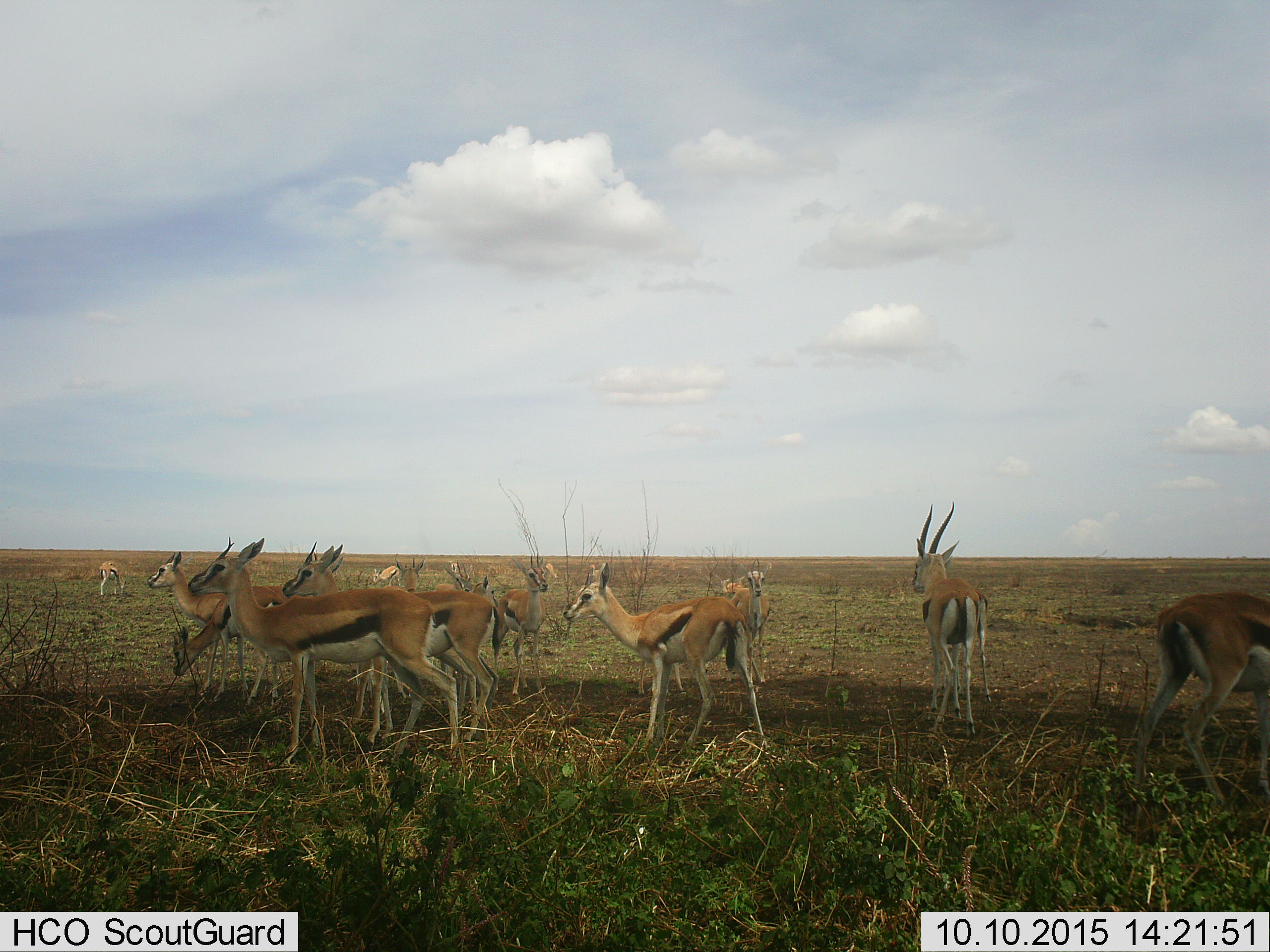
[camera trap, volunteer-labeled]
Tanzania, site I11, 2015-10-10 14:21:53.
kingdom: Animalia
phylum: Chordata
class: Mammalia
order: Artiodactyla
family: Bovidae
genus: Eudorcas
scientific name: Eudorcas thomsonii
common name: thomson's gazelle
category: gazellethomsons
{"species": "gazellethomsons (thomson's gazelle) (Eudorcas thomsonii)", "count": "11-50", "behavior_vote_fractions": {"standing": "100%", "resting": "12%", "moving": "12%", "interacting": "0%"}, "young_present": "12%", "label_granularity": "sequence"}